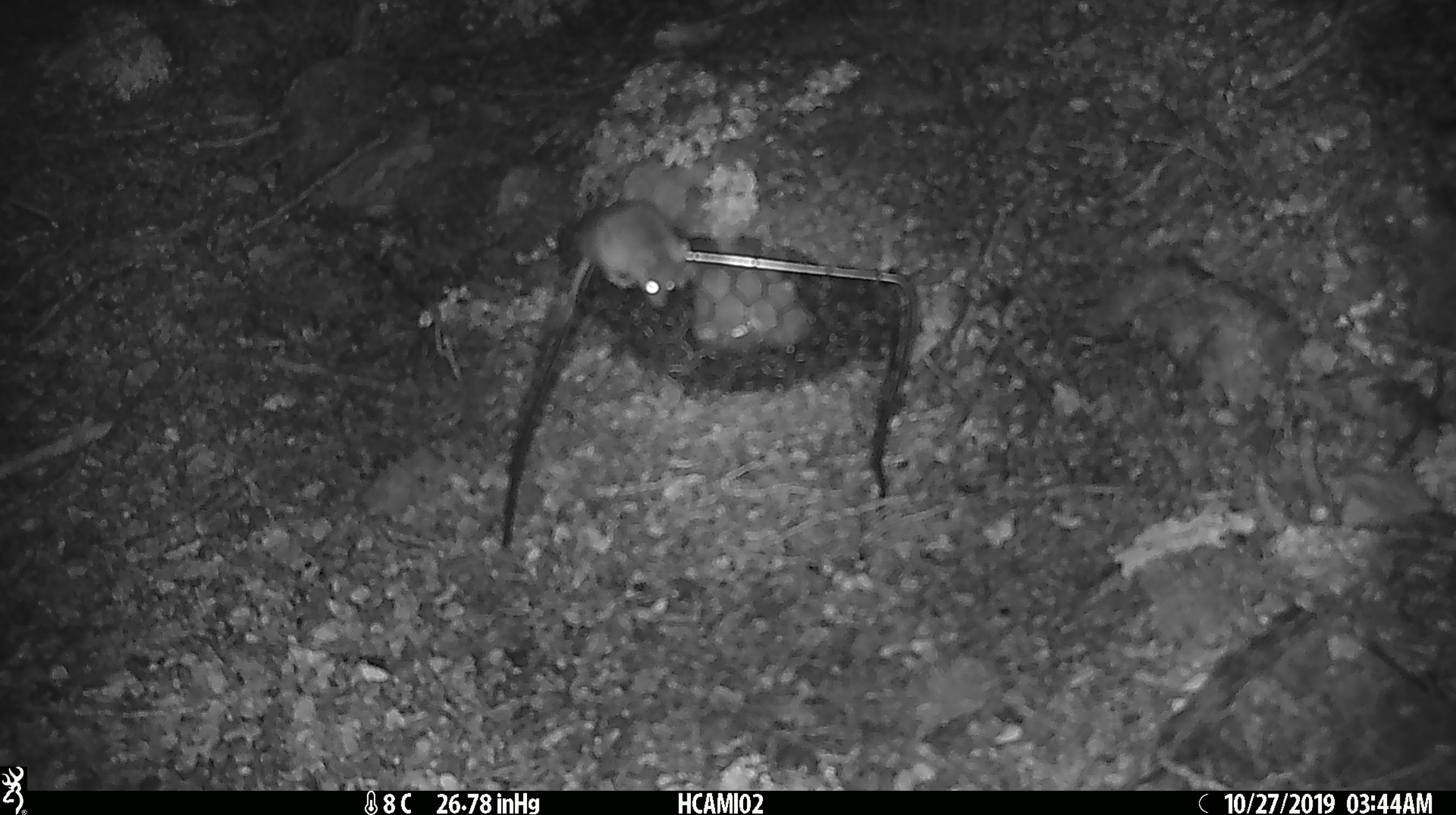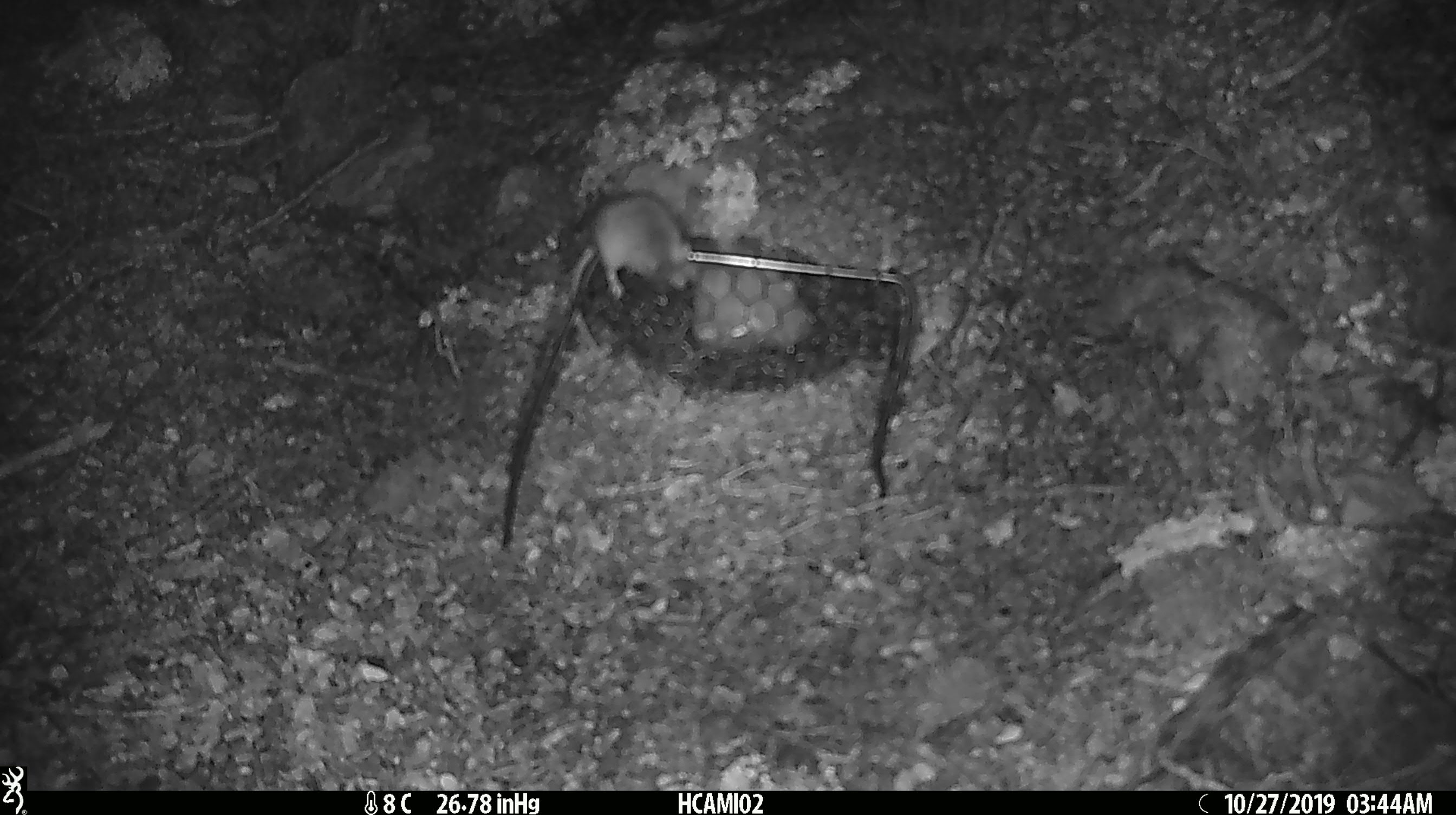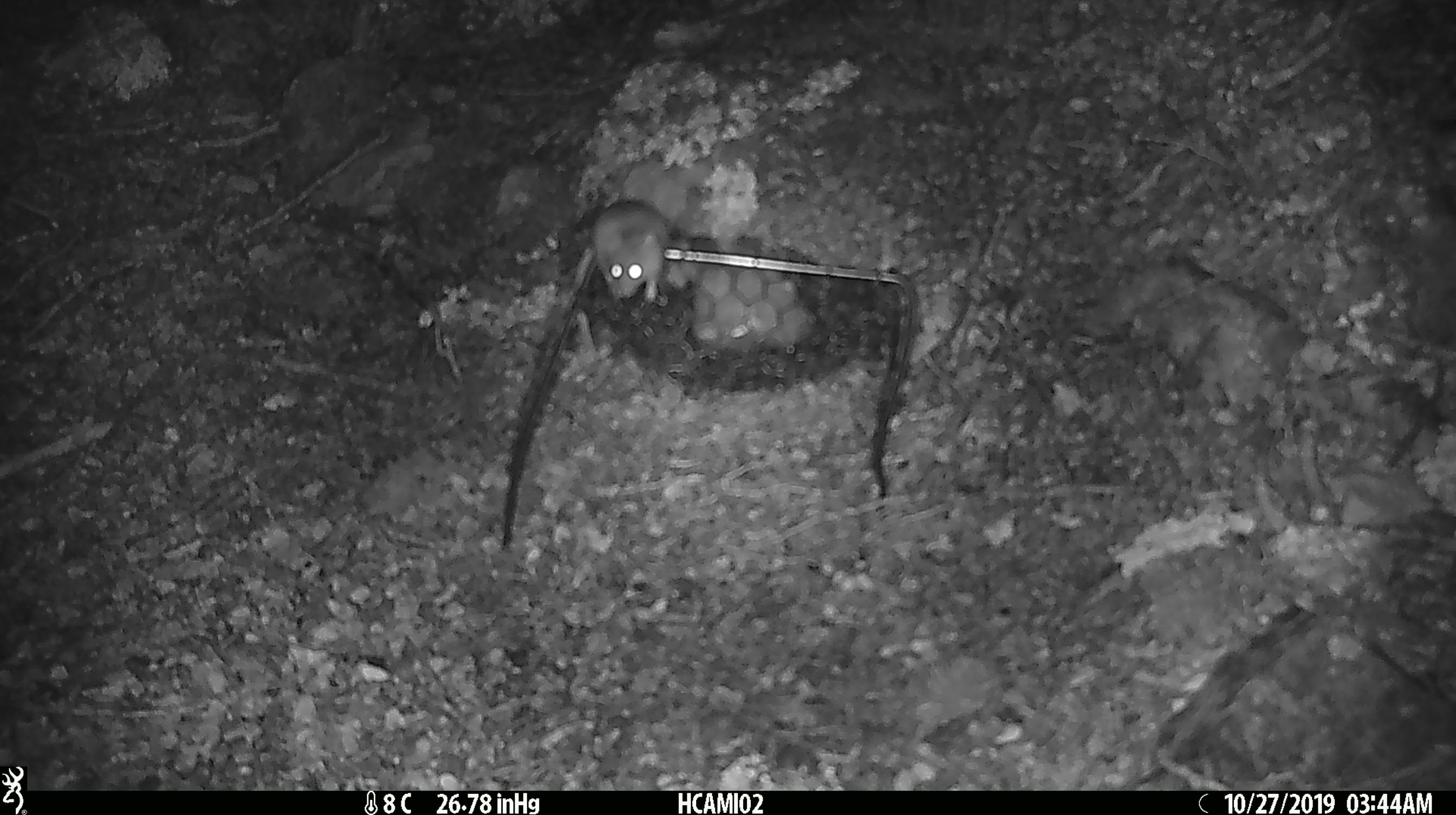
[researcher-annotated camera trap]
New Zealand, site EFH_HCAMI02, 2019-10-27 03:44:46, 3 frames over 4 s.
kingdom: Animalia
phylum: Chordata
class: Mammalia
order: Rodentia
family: Muridae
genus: Mus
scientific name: Mus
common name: mouse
Mouse (Mus).